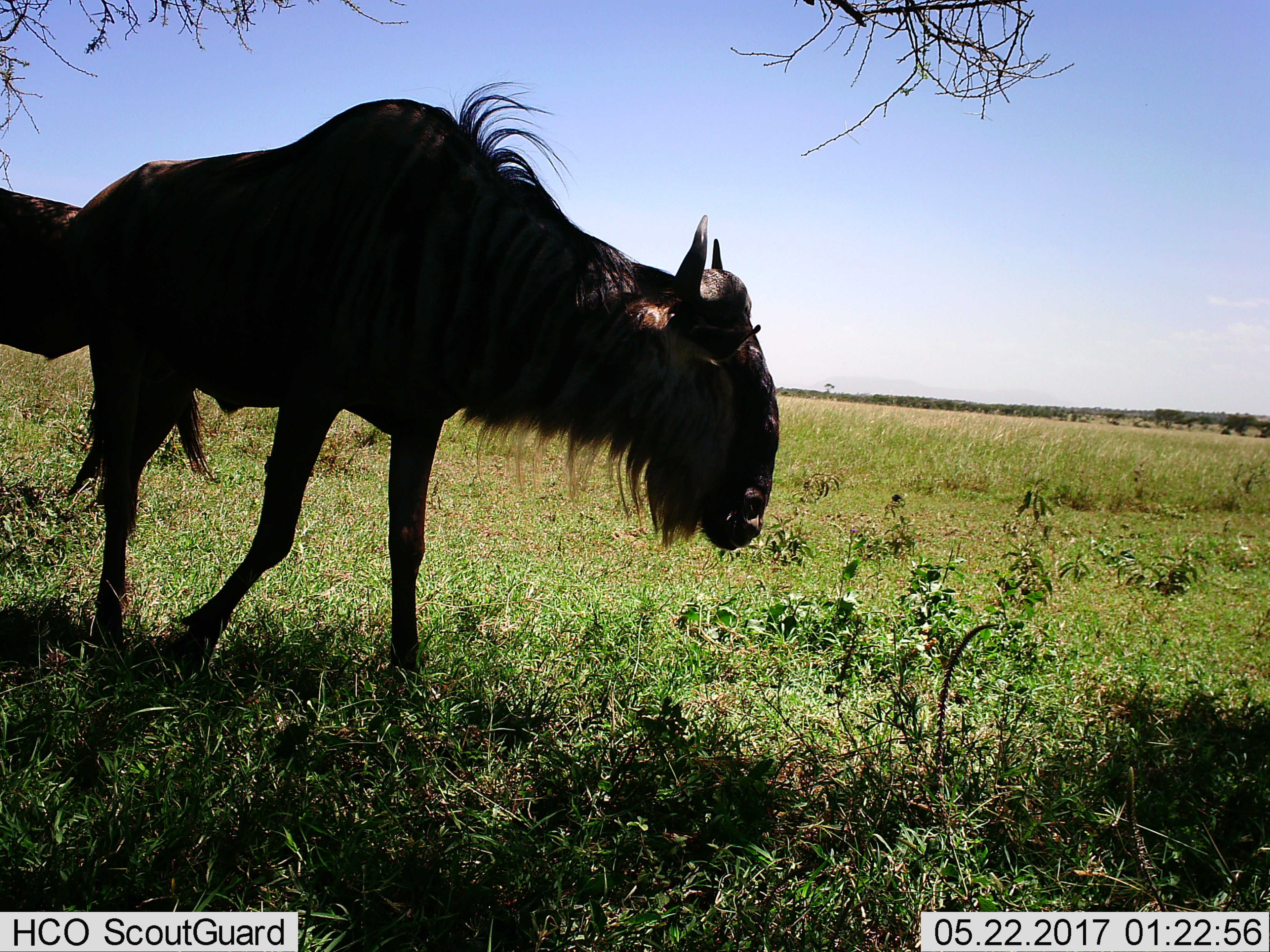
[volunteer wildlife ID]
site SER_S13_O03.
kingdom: Animalia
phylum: Chordata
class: Mammalia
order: Artiodactyla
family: Bovidae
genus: Connochaetes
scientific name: Connochaetes taurinus taurinus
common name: blue wildebeest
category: wildebeestblue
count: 2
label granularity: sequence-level